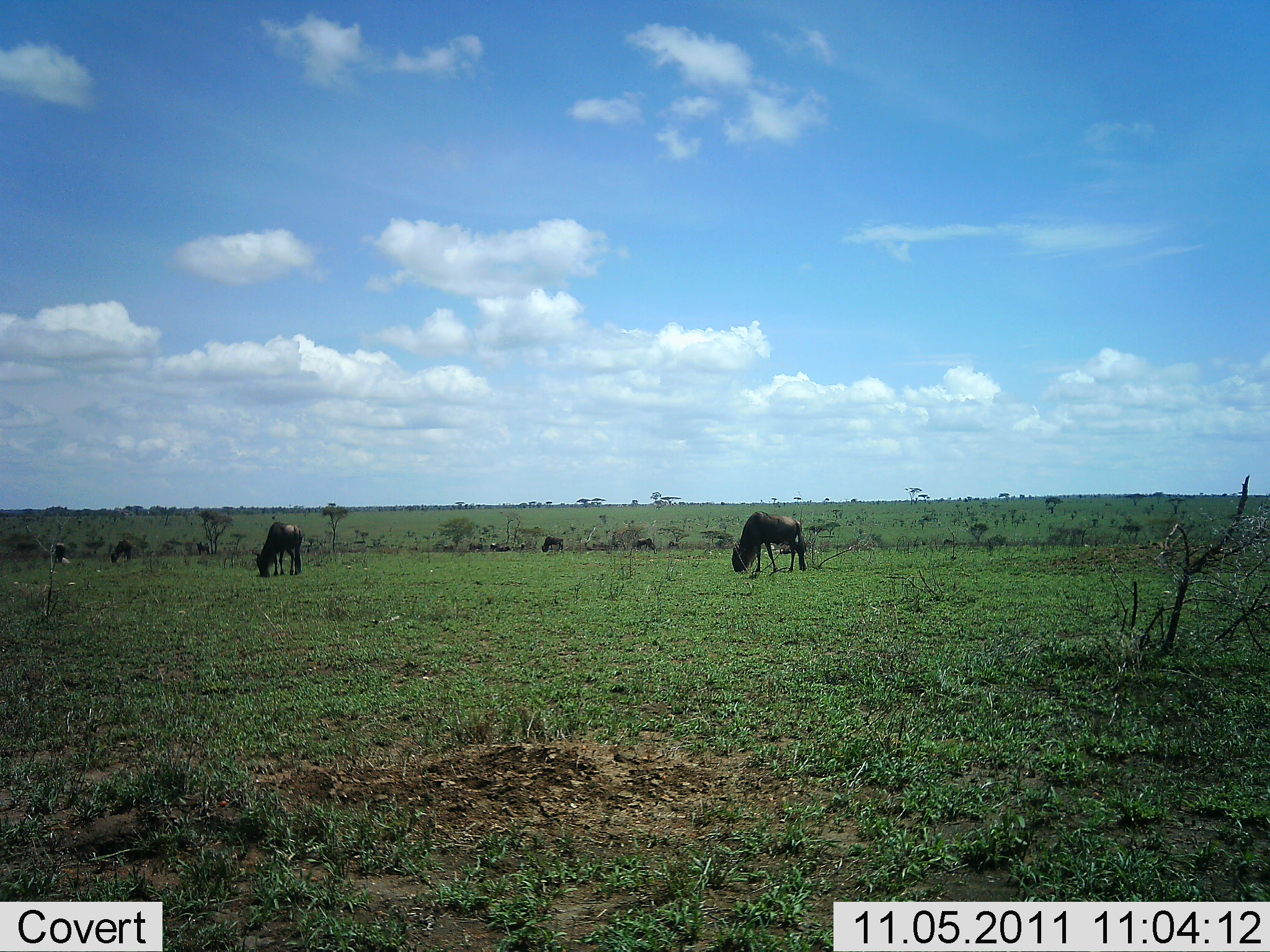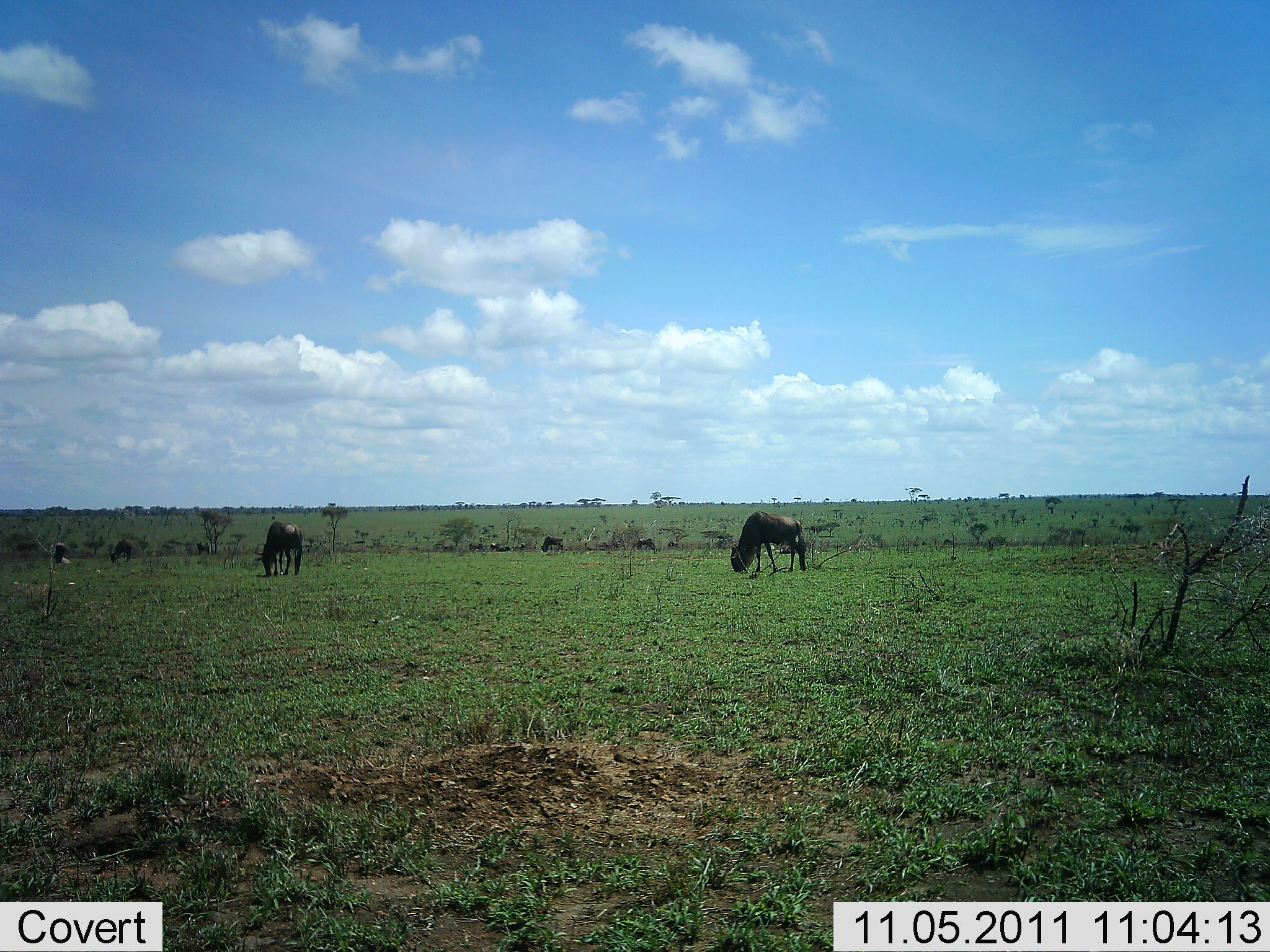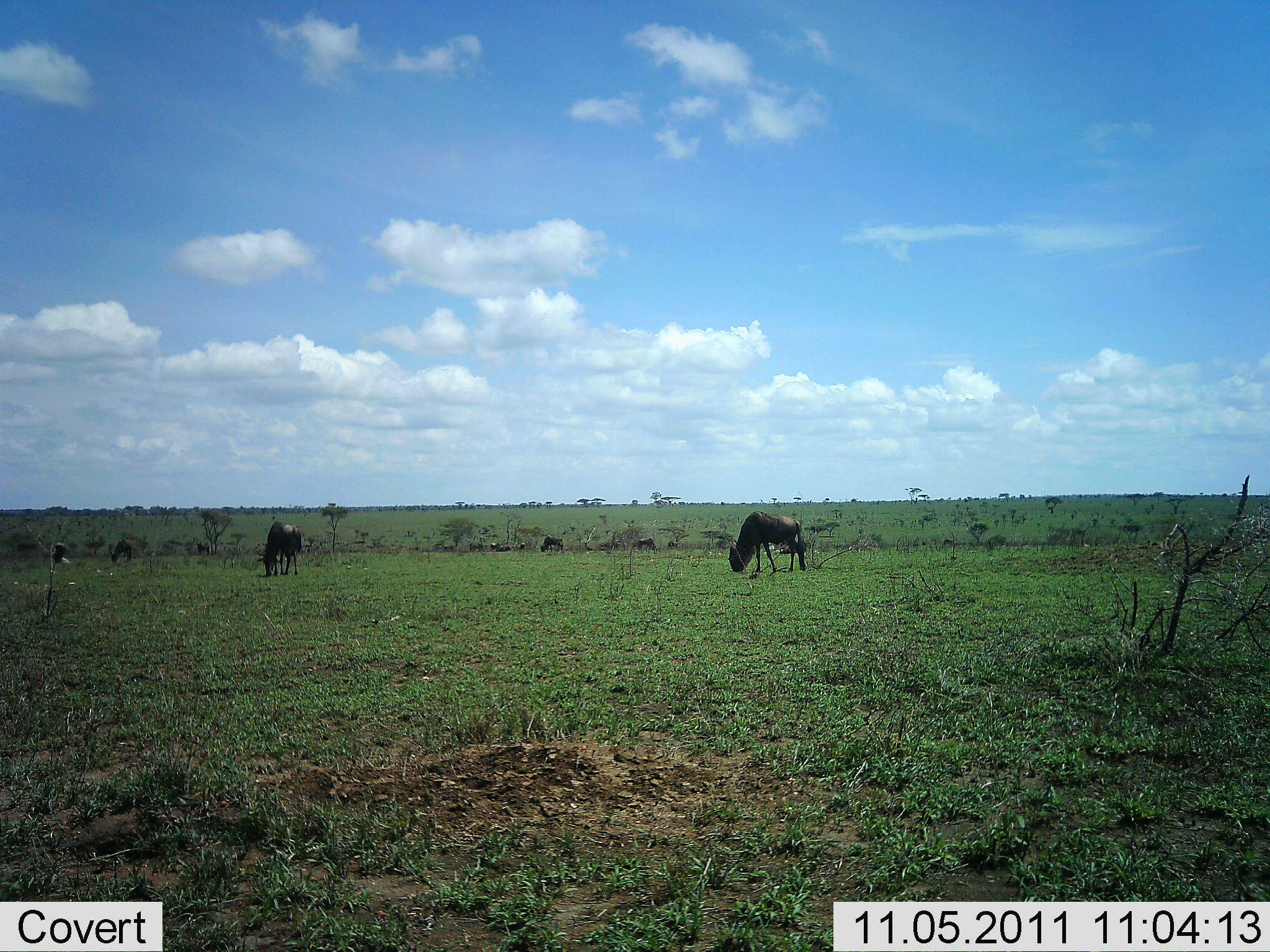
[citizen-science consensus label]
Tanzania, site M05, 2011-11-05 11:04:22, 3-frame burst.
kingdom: Animalia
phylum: Chordata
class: Mammalia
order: Artiodactyla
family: Bovidae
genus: Connochaetes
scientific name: Connochaetes taurinus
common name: blue wildebeest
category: wildebeest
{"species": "wildebeest (blue wildebeest) (Connochaetes taurinus)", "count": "6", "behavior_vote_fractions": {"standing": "47%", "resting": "0%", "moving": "13%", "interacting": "0%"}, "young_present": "0%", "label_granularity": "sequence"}